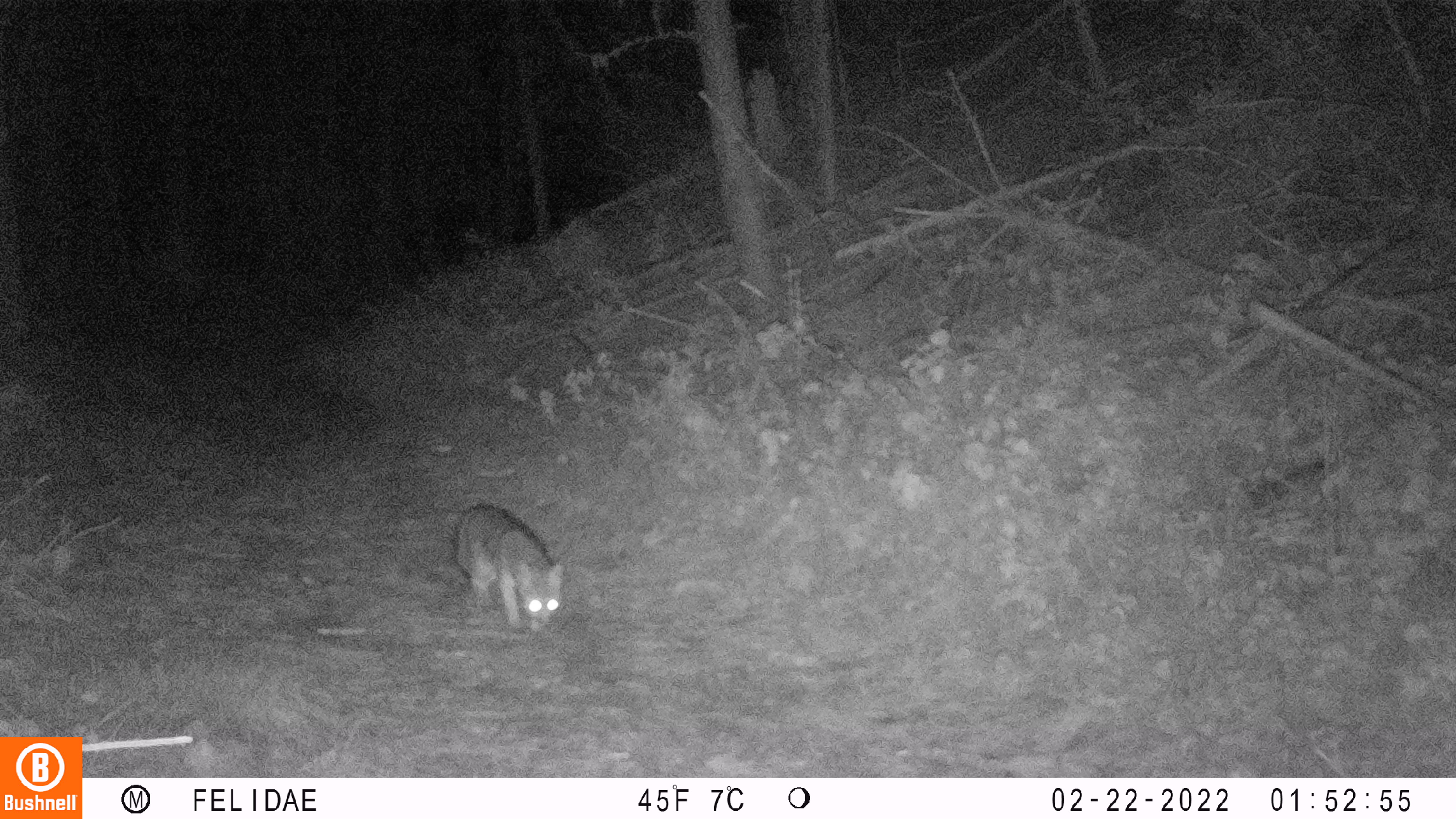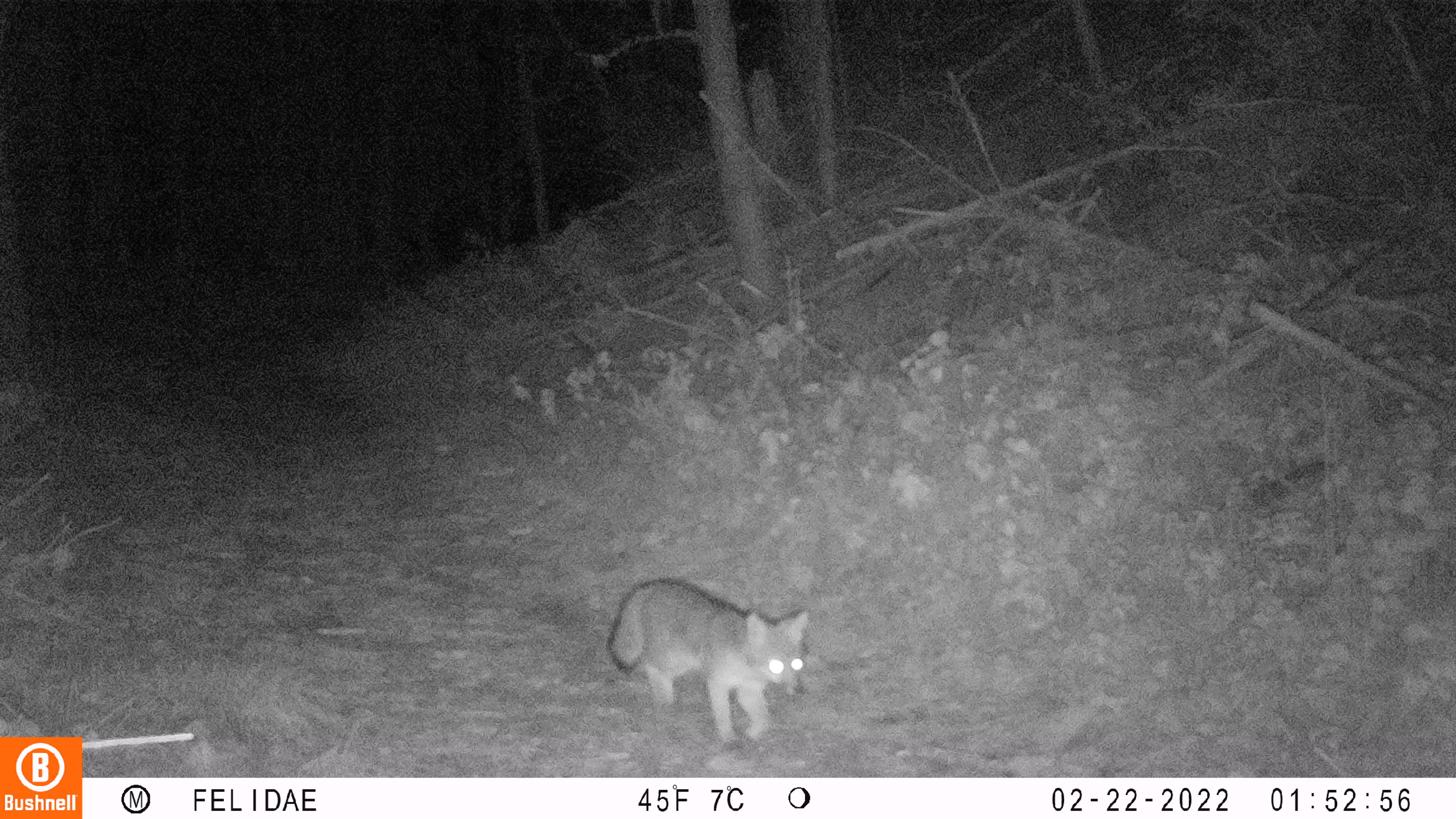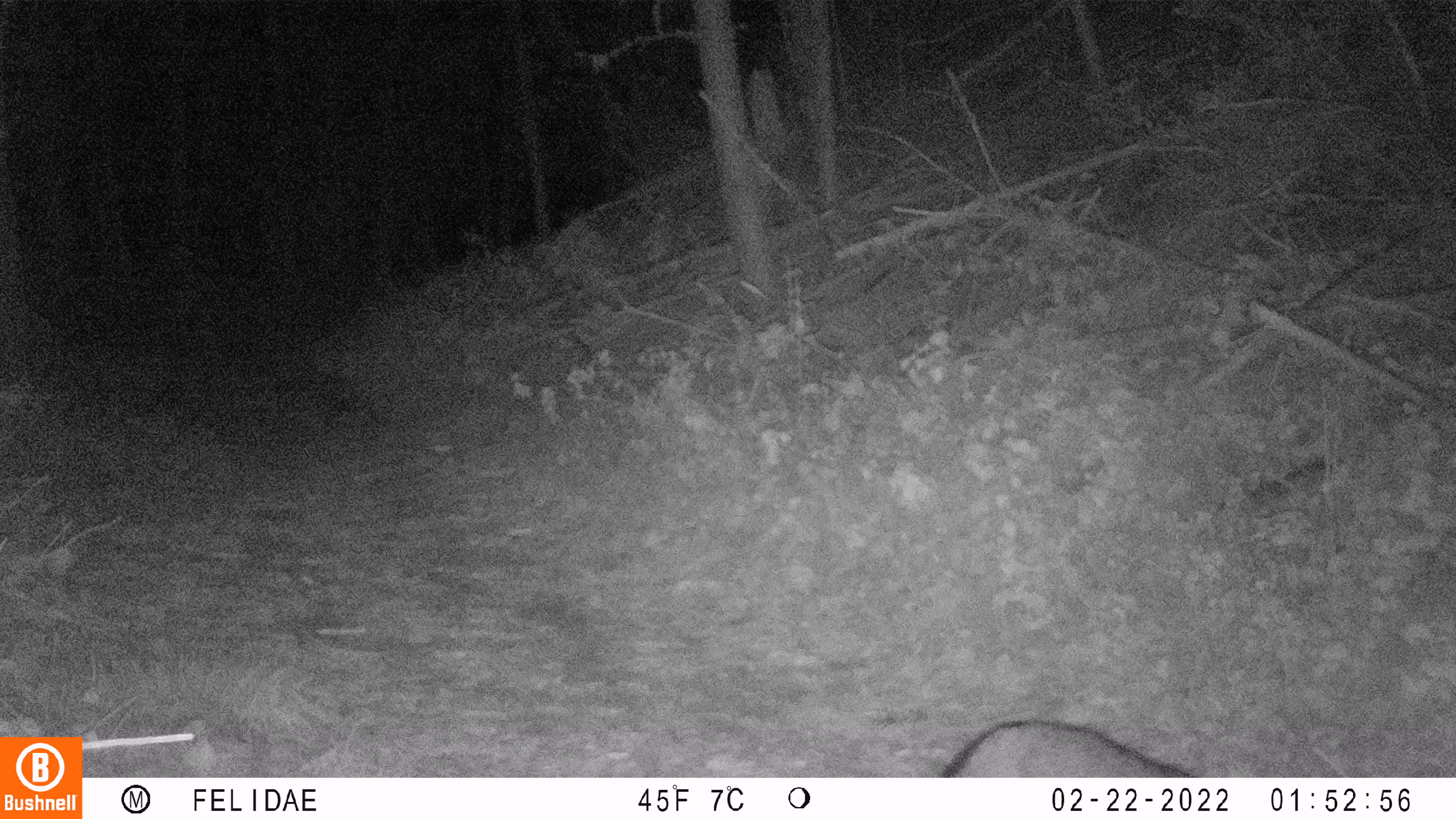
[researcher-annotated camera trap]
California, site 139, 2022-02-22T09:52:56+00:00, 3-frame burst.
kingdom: Animalia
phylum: Chordata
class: Mammalia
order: Carnivora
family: Canidae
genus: Urocyon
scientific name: Urocyon cinereoargenteus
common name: gray fox